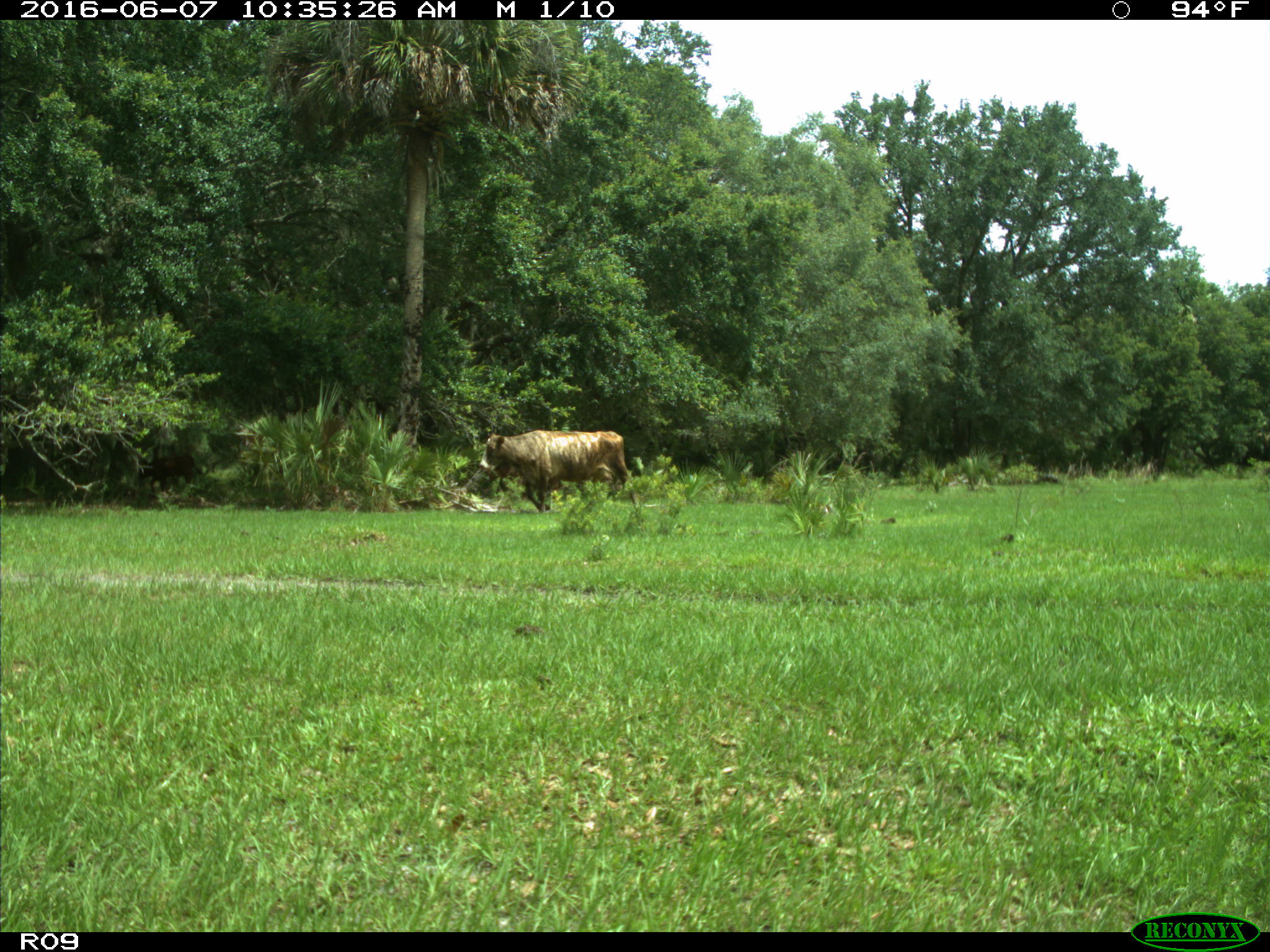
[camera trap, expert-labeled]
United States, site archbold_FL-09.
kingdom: Animalia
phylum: Chordata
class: Mammalia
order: Artiodactyla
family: Bovidae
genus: Bos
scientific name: Bos taurus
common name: domestic cow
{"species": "Bos taurus (domestic cow)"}